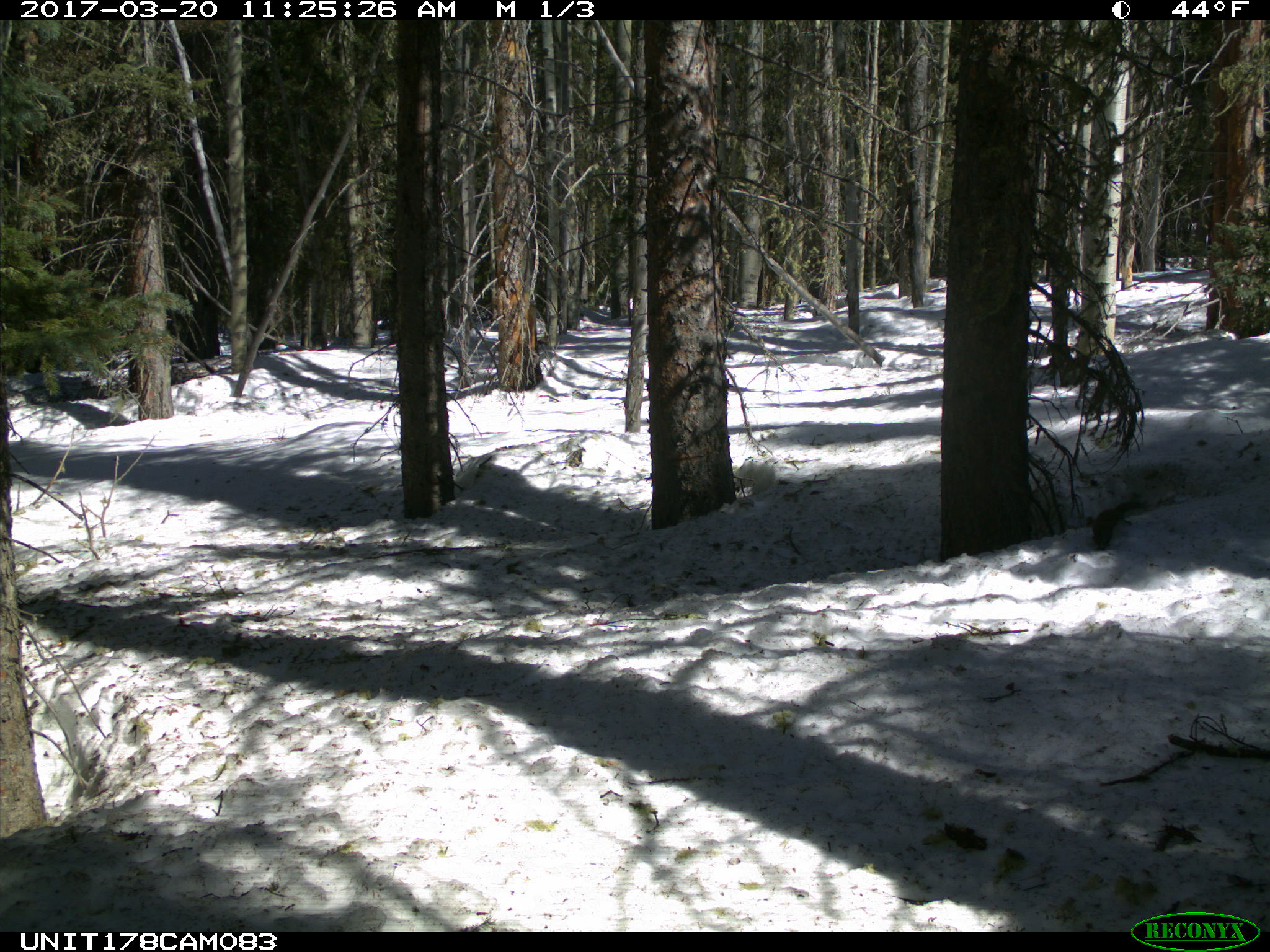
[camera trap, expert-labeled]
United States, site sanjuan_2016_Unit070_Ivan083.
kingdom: Animalia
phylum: Chordata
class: Mammalia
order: Rodentia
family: Sciuridae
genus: Tamiasciurus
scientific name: Tamiasciurus hudsonicus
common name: american red squirrel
Tamiasciurus hudsonicus (american red squirrel).